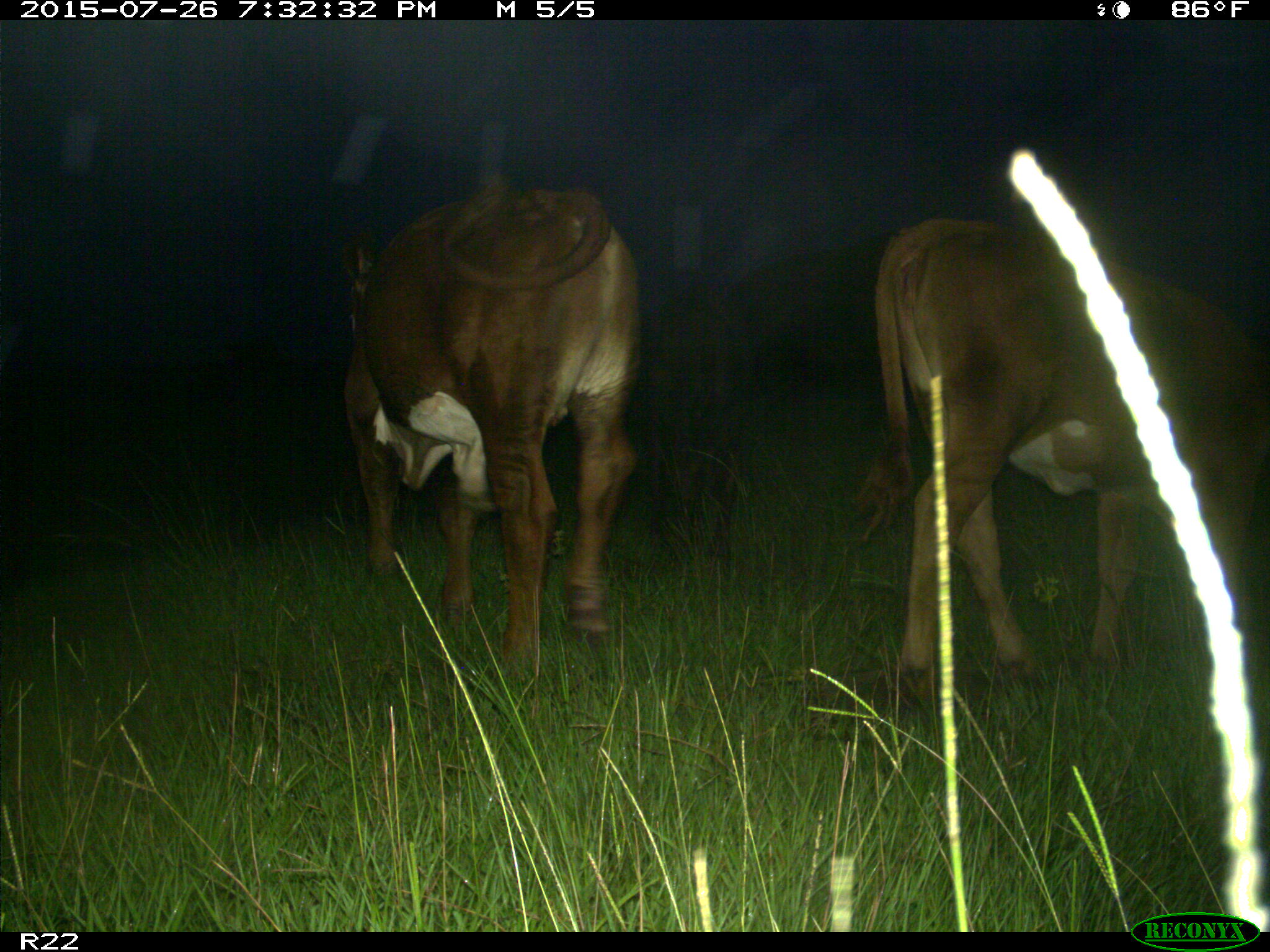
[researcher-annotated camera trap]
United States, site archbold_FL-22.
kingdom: Animalia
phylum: Chordata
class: Mammalia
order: Artiodactyla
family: Bovidae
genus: Bos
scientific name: Bos taurus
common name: domestic cow